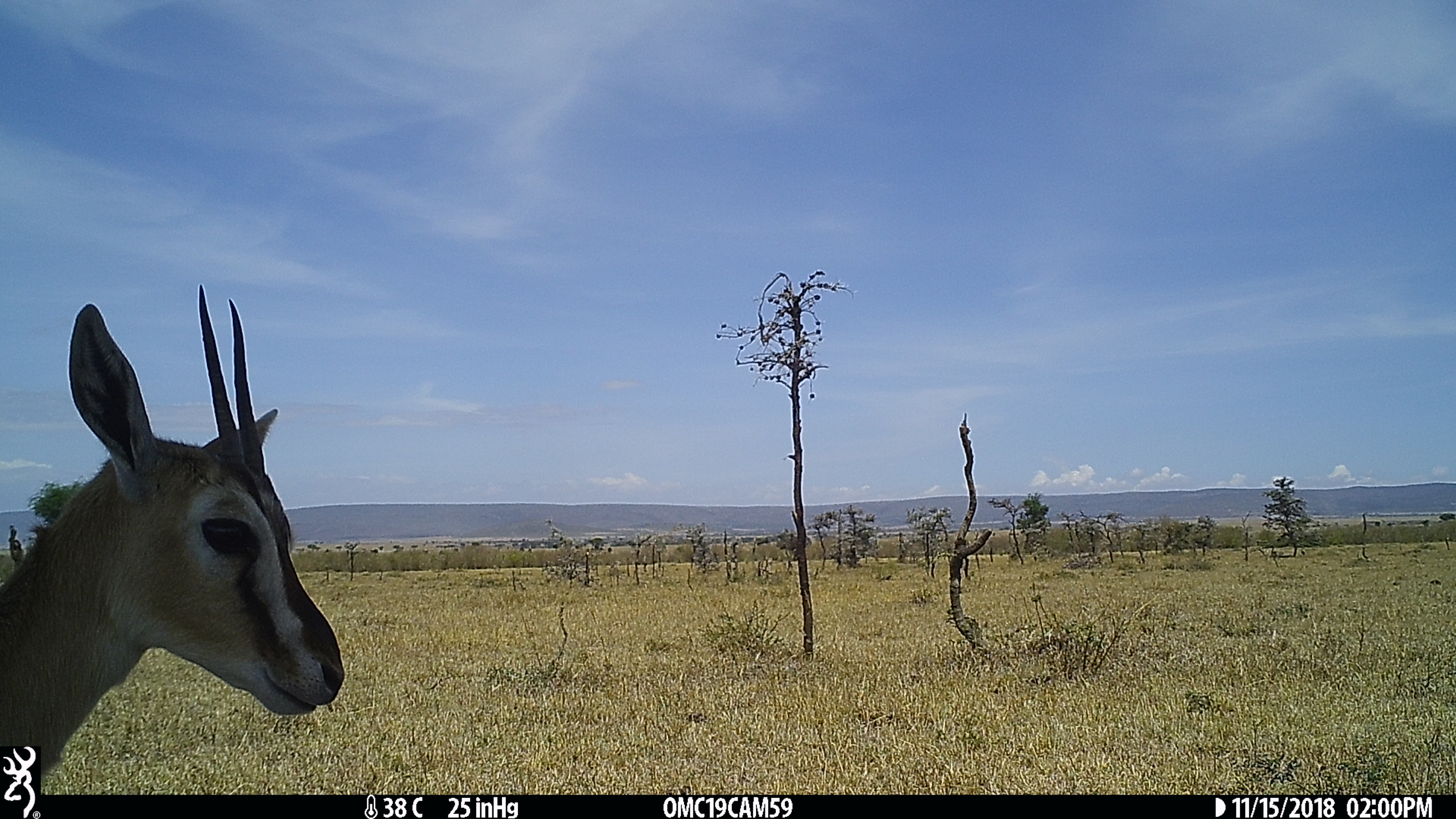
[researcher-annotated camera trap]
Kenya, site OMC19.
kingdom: Animalia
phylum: Chordata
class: Mammalia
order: Artiodactyla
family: Bovidae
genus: Eudorcas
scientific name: Eudorcas thomsonii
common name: thomon's gazelle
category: gazelle thomsons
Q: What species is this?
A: Gazelle thomsons (thomon's gazelle) (Eudorcas thomsonii).